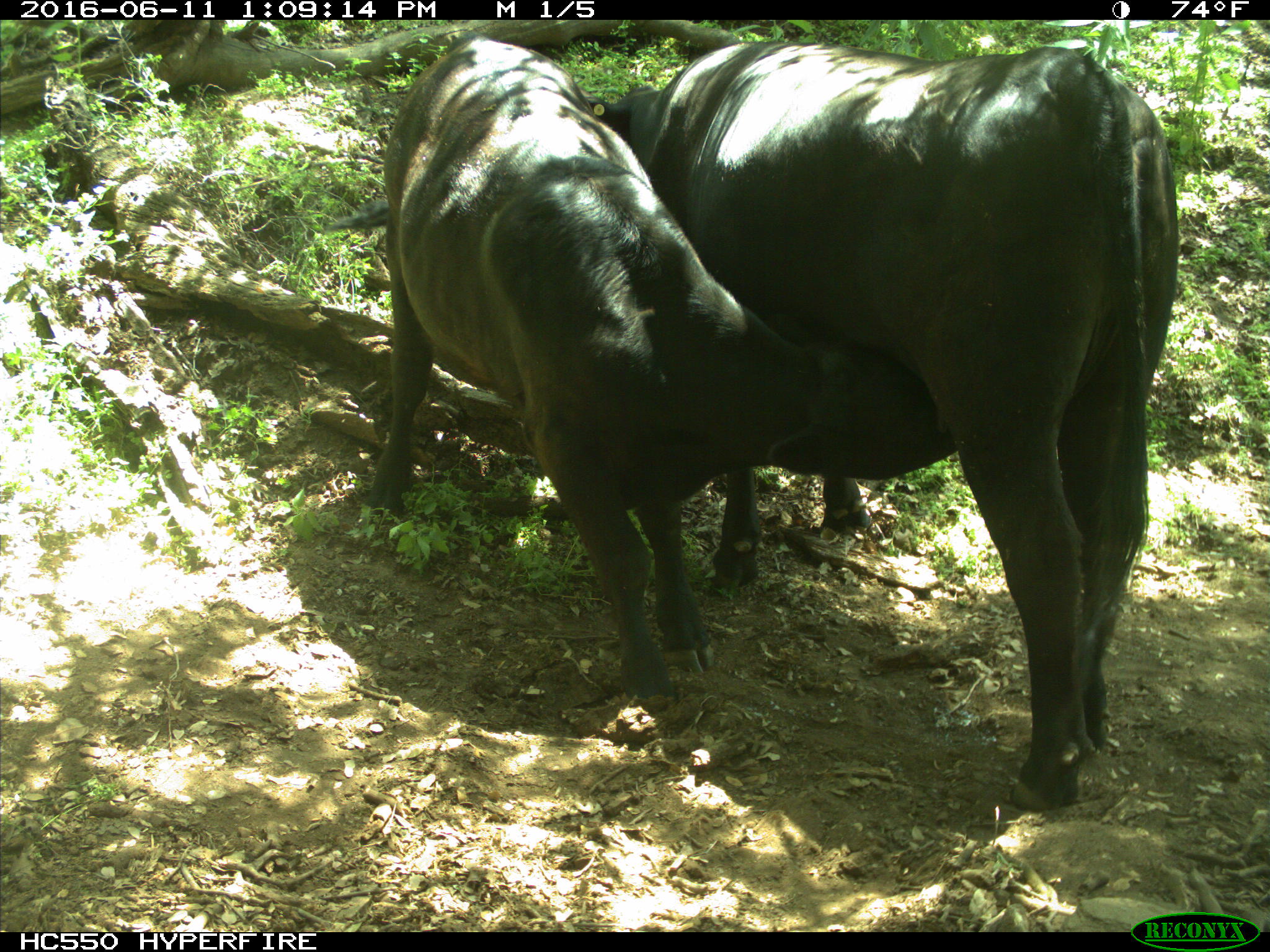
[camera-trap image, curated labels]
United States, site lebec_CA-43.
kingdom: Animalia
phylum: Chordata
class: Mammalia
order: Artiodactyla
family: Bovidae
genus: Bos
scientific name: Bos taurus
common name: domestic cow